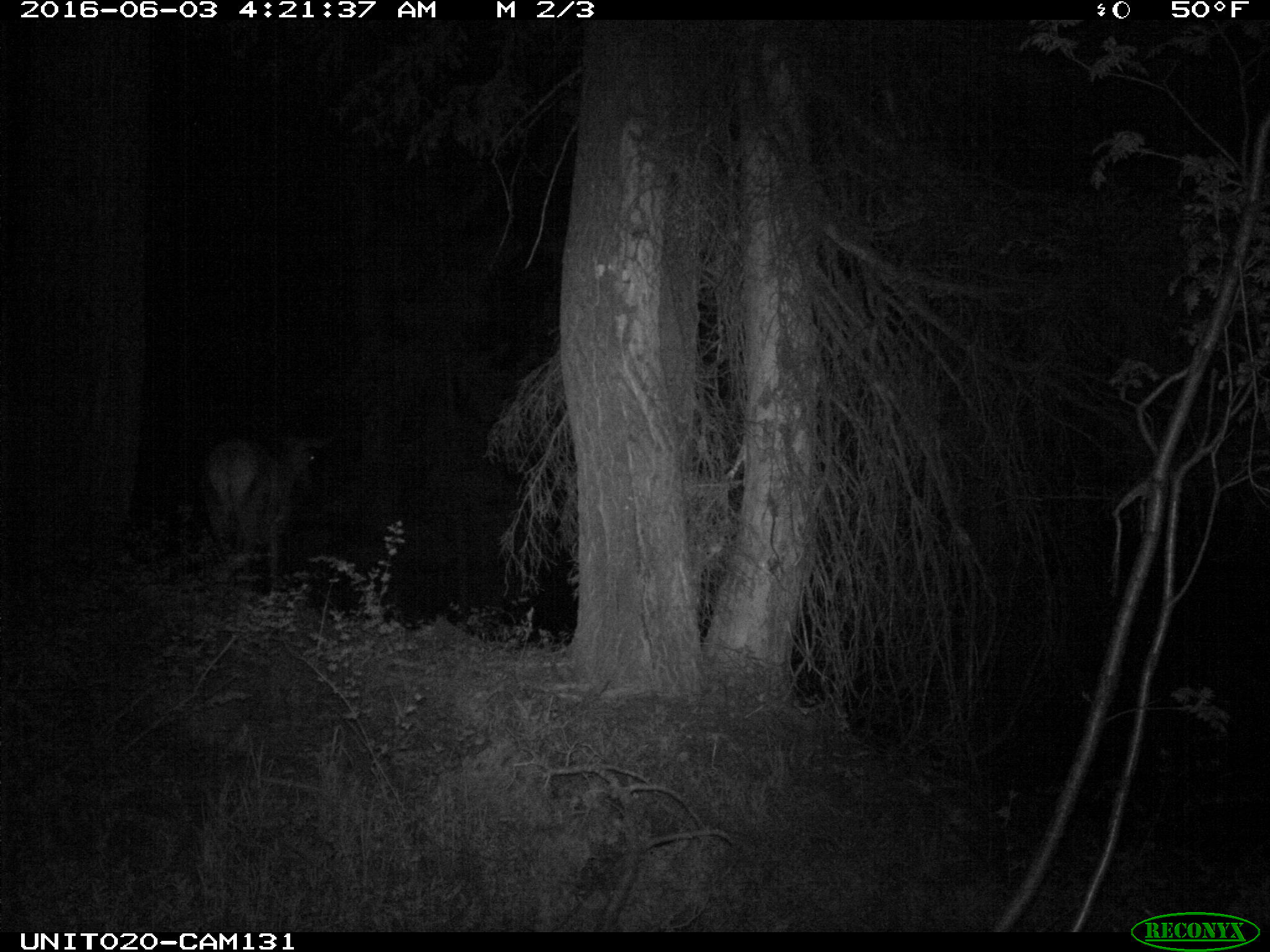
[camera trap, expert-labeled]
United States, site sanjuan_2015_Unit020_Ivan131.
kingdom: Animalia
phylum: Chordata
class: Mammalia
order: Artiodactyla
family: Cervidae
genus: Cervus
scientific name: Cervus elaphus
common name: red deer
Cervus elaphus (red deer).